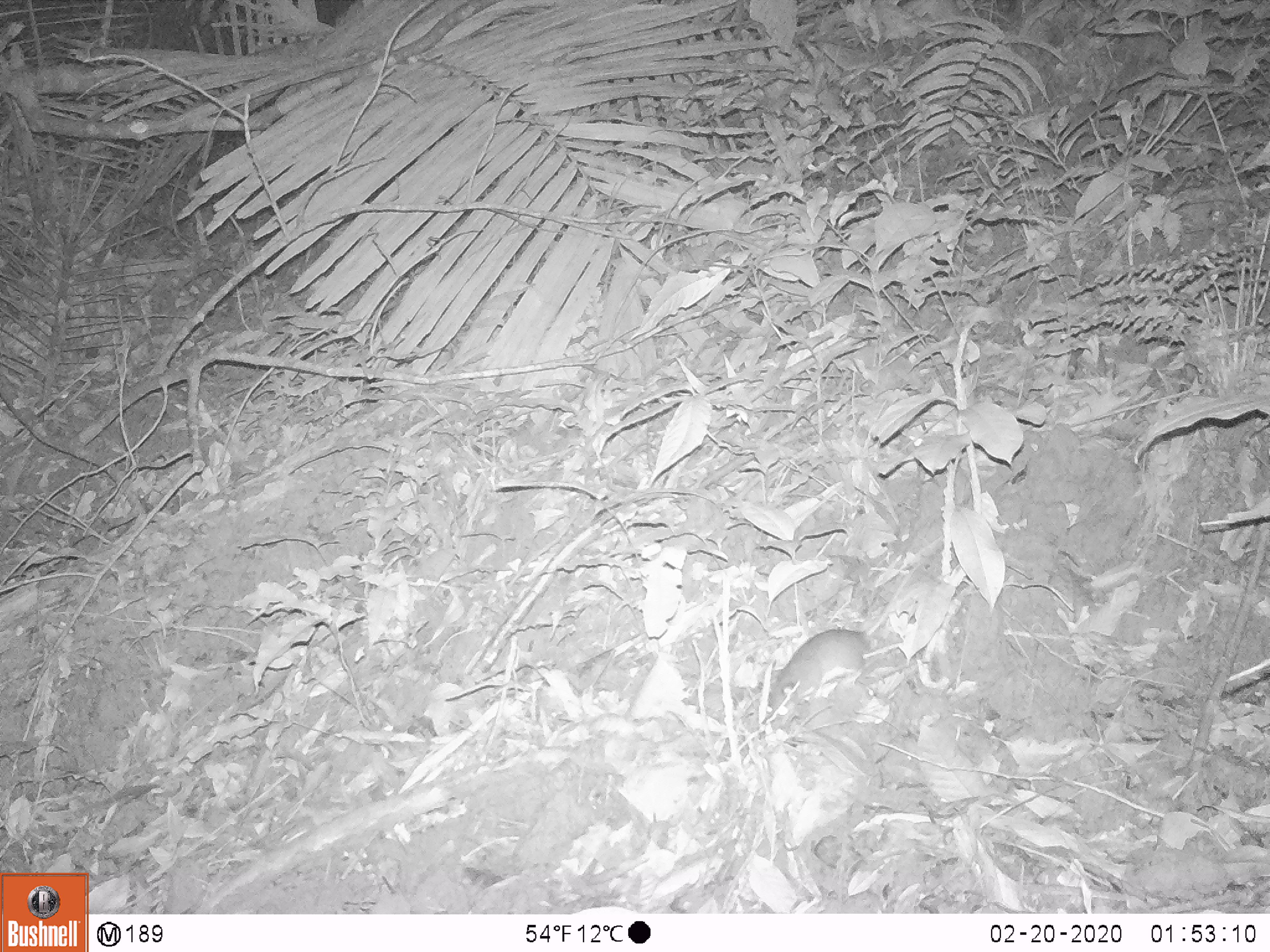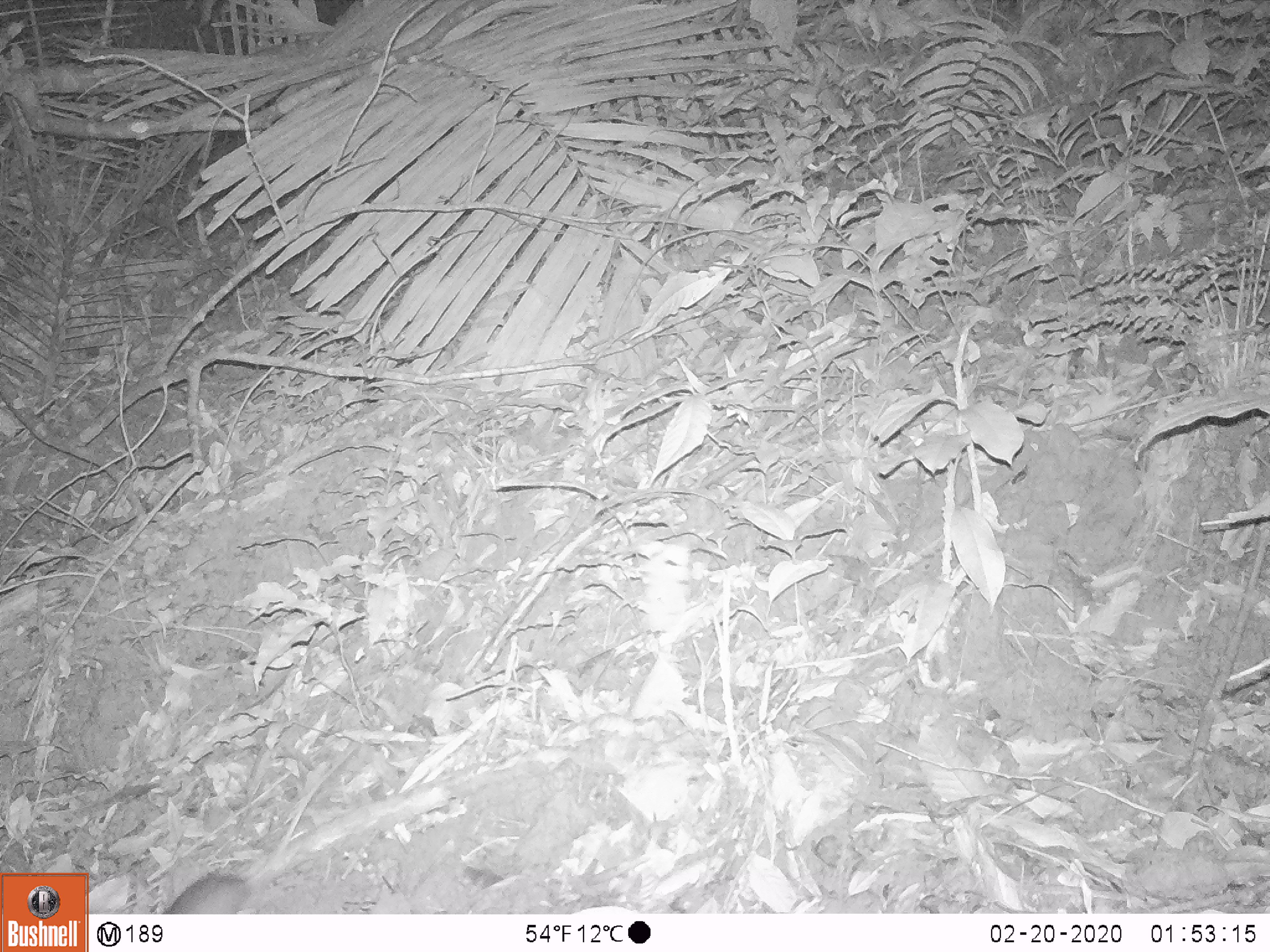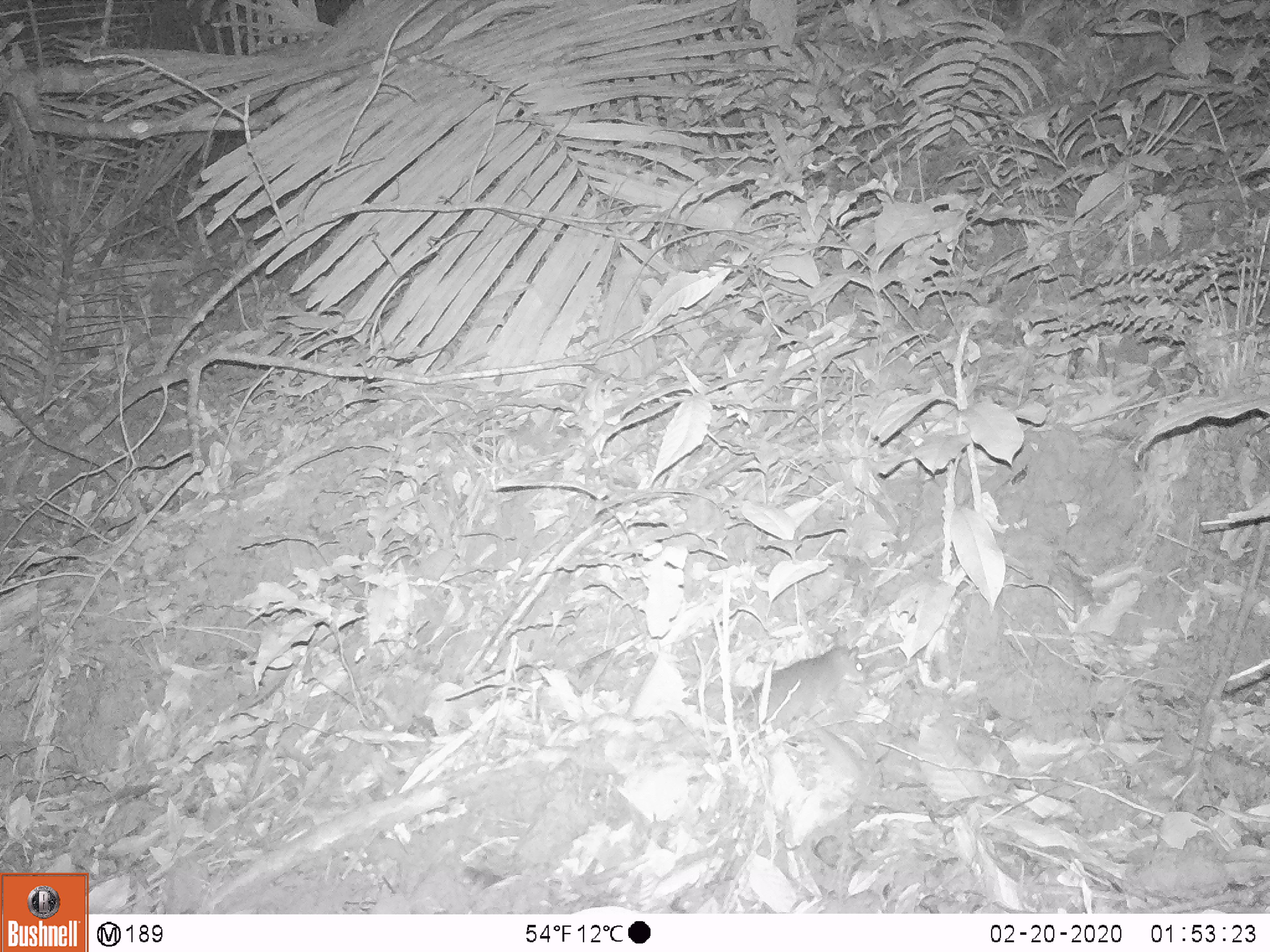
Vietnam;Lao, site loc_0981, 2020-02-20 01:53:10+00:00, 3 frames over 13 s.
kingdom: Animalia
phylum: Chordata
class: Mammalia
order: Rodentia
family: Muridae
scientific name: Muridae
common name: old-world mice and rats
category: unidentified murid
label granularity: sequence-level